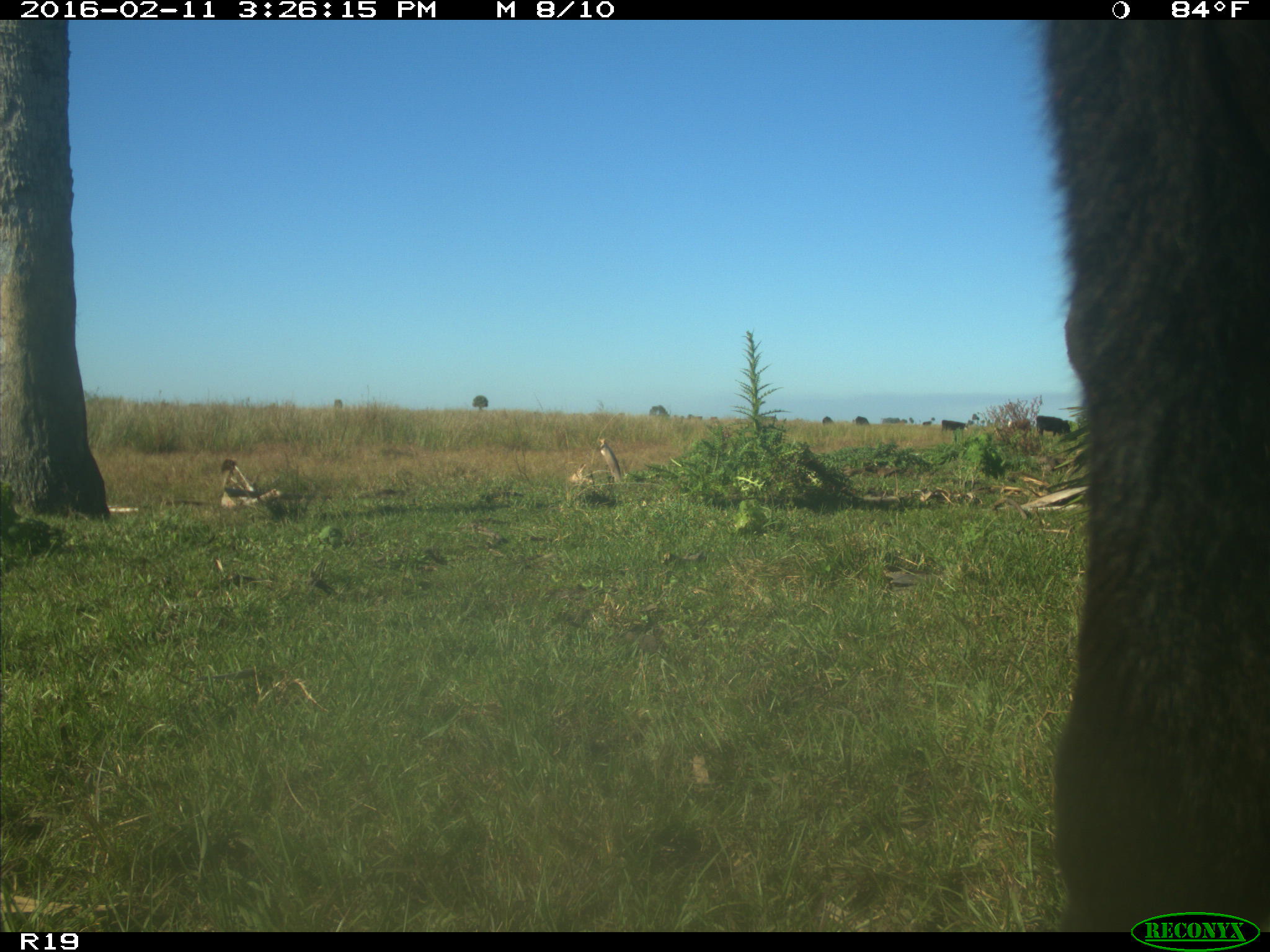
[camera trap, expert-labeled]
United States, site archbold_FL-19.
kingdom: Animalia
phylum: Chordata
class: Mammalia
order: Artiodactyla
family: Bovidae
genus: Bos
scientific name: Bos taurus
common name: domestic cow